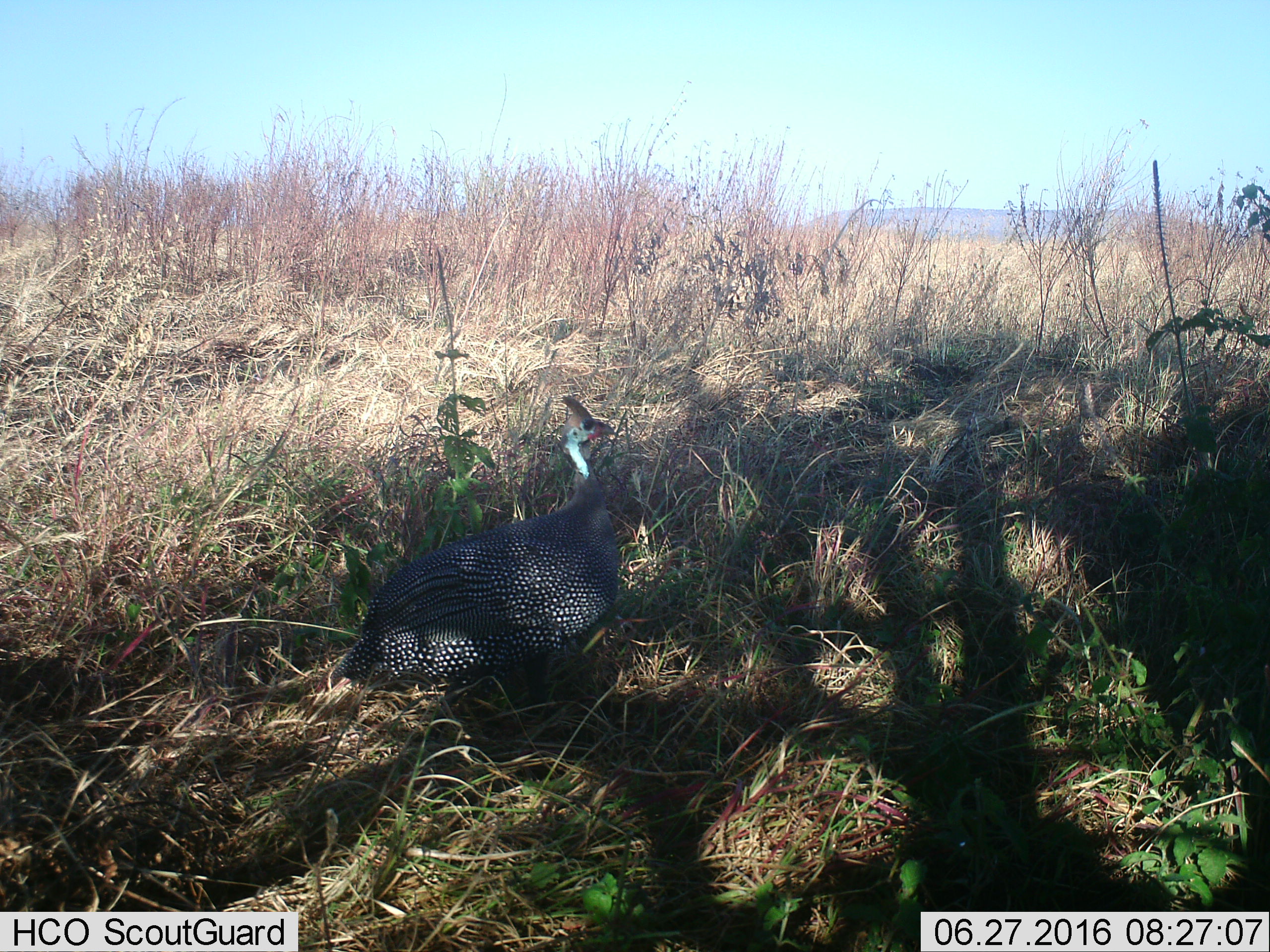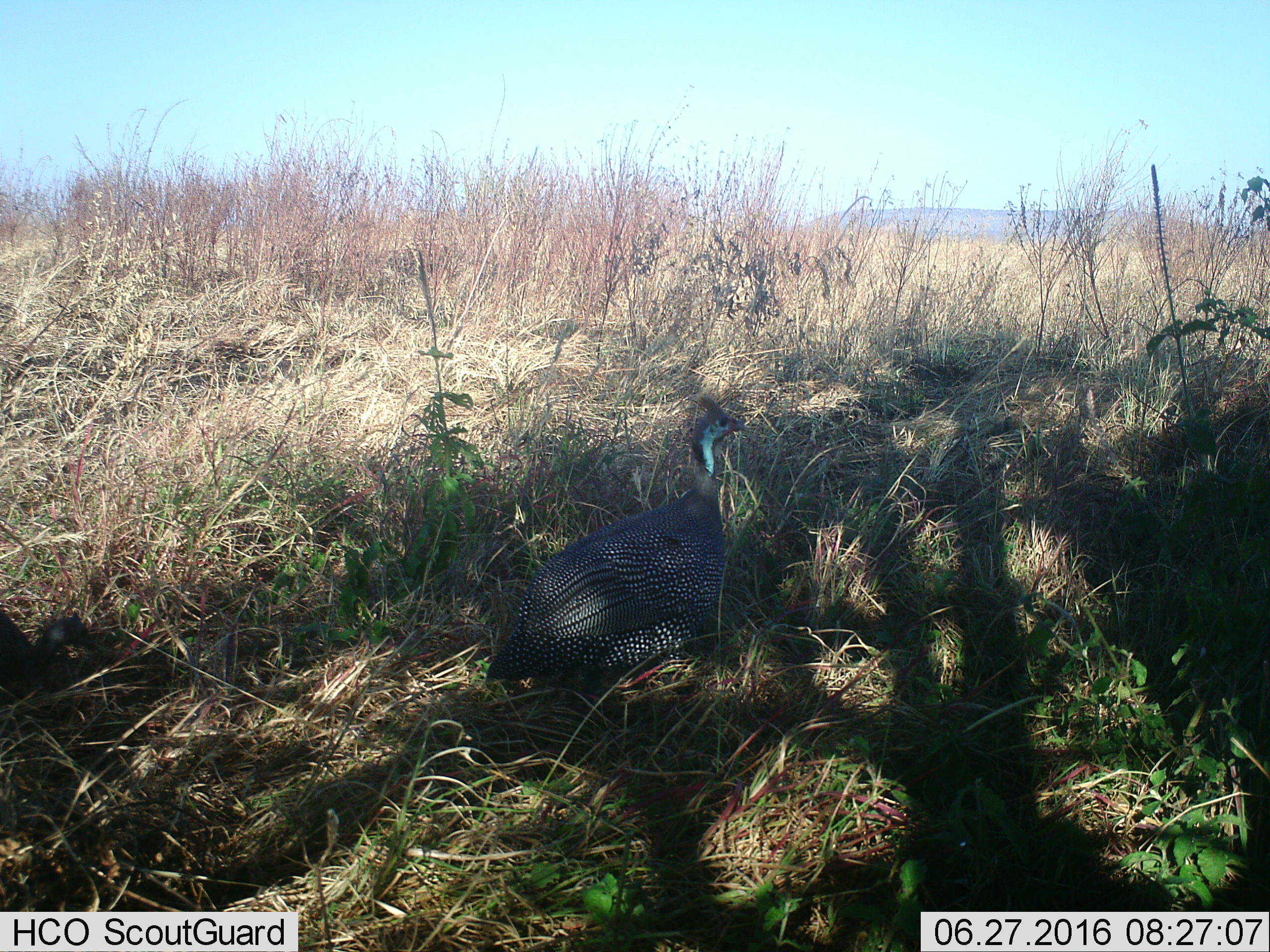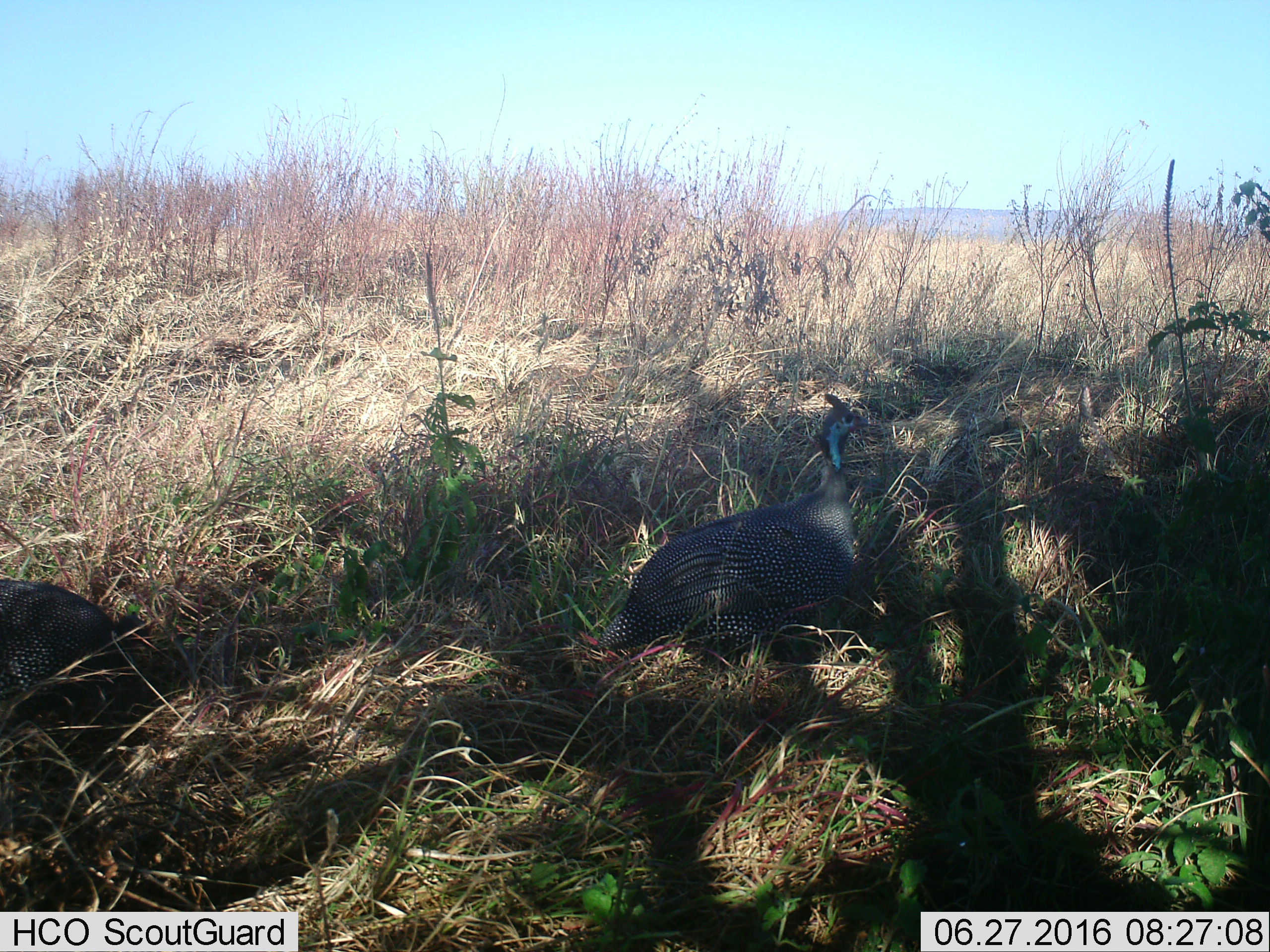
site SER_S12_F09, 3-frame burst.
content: unidentified animal